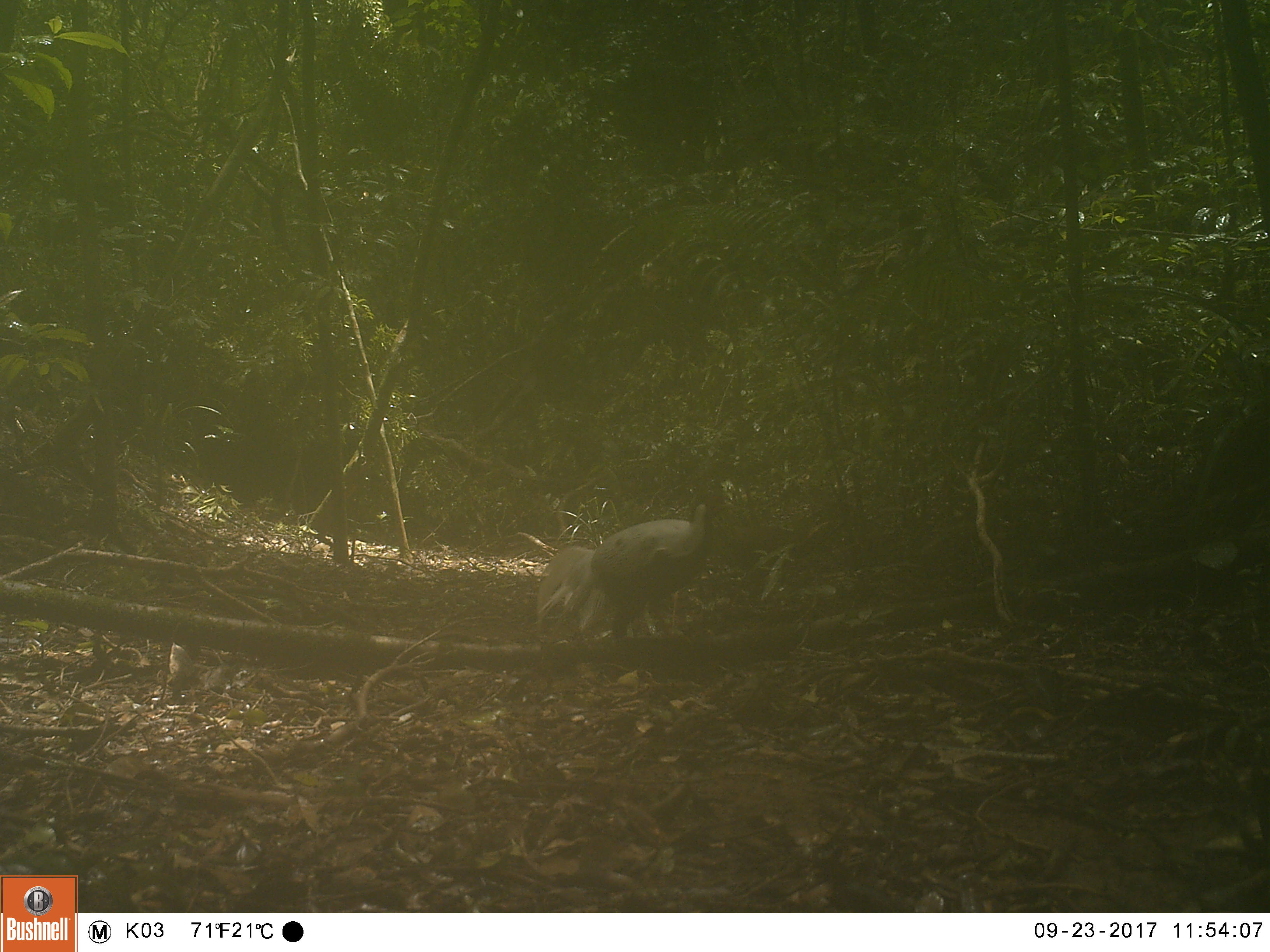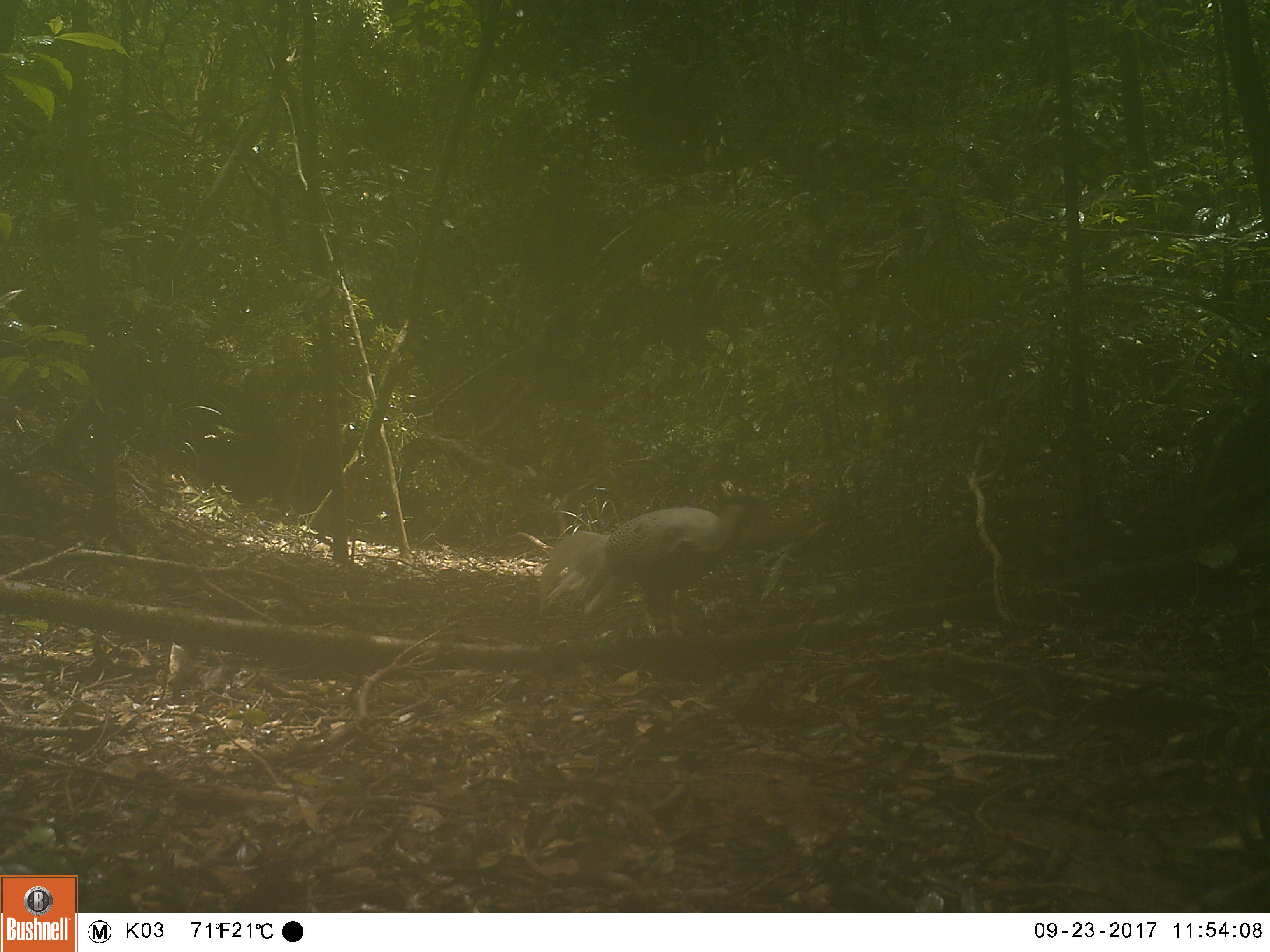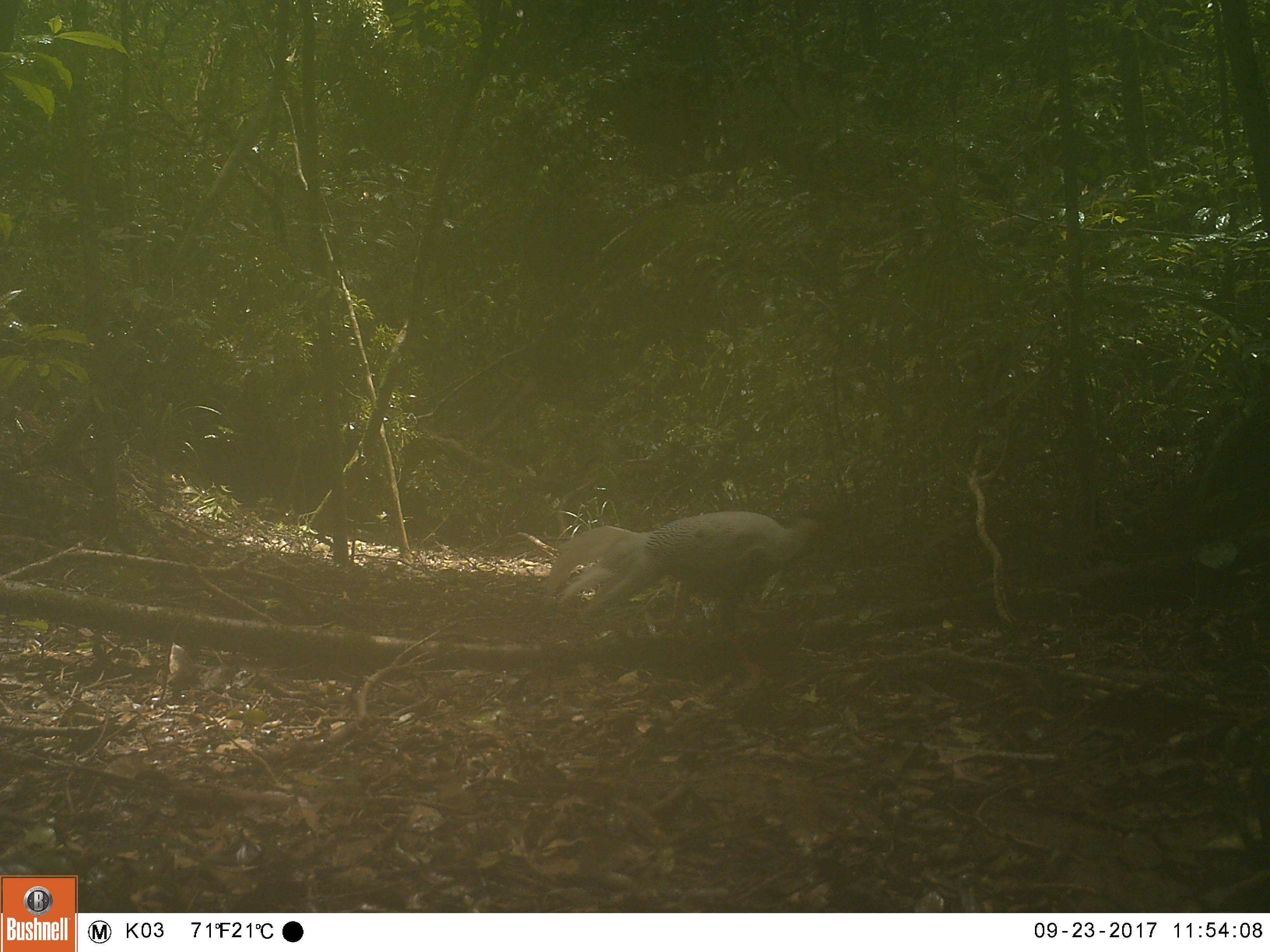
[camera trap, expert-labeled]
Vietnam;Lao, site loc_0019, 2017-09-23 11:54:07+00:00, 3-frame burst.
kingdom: Animalia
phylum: Chordata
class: Aves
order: Galliformes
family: Phasianidae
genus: Lophura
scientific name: Lophura nycthemera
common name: silver pheasant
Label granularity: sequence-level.